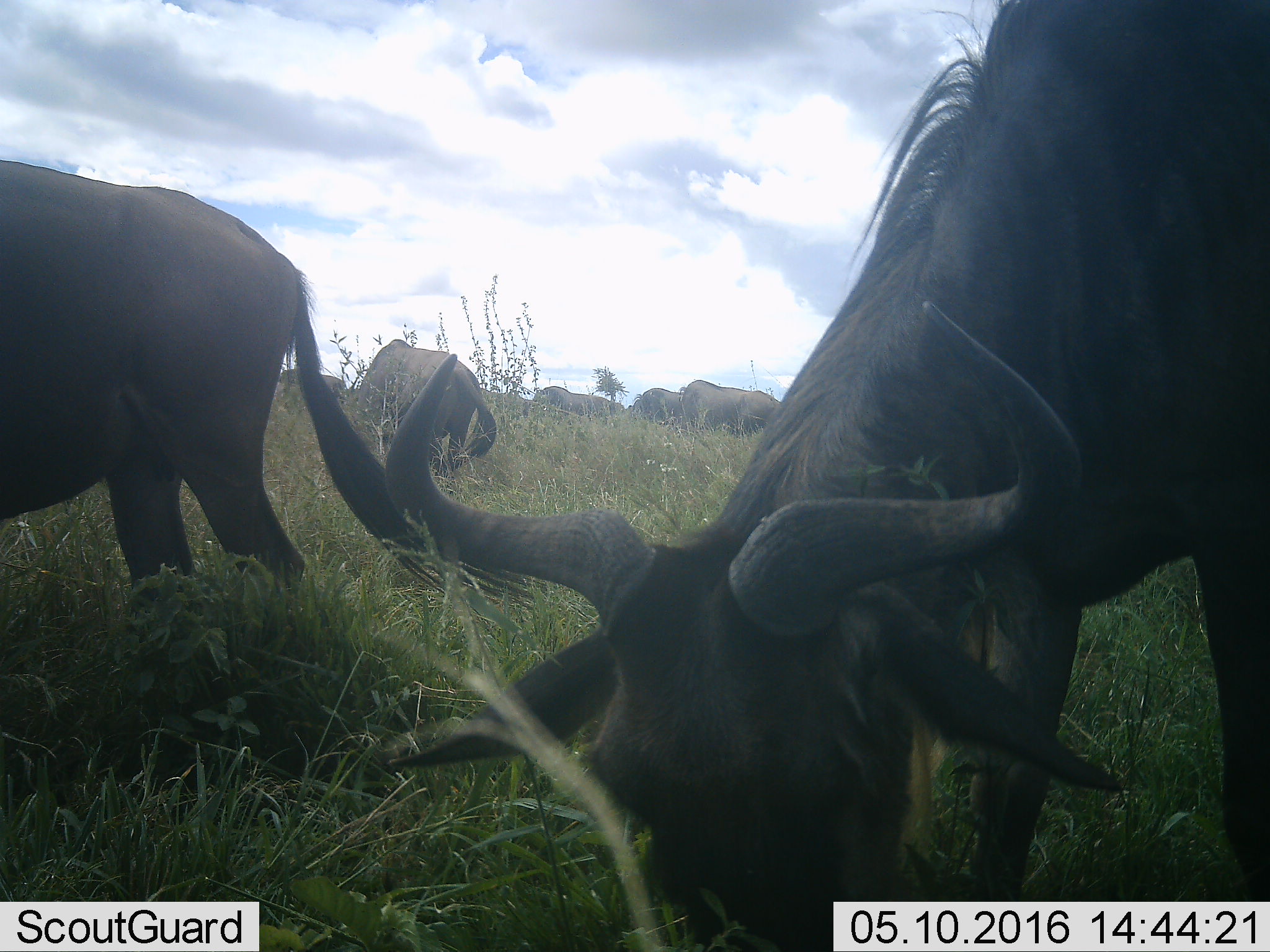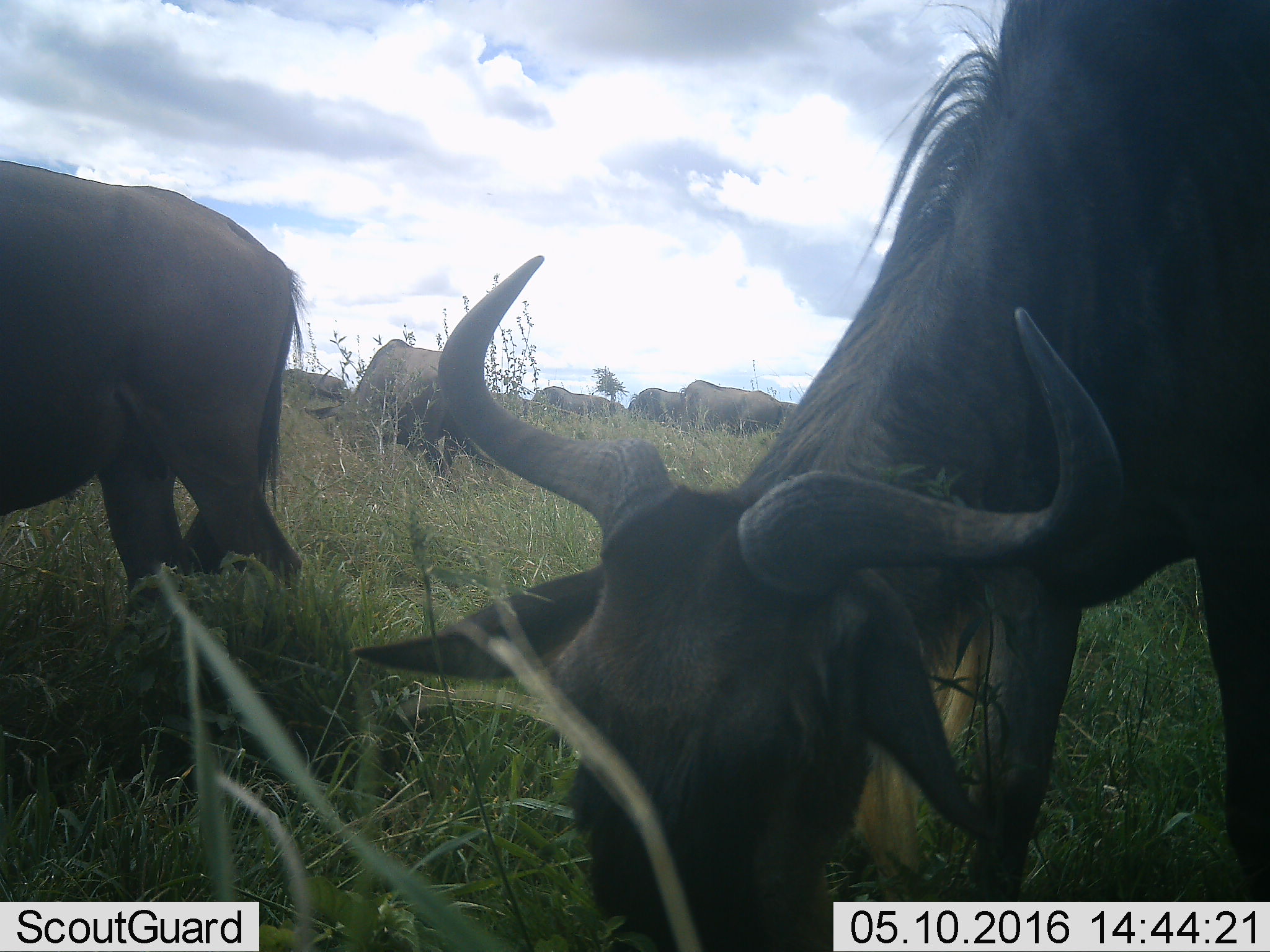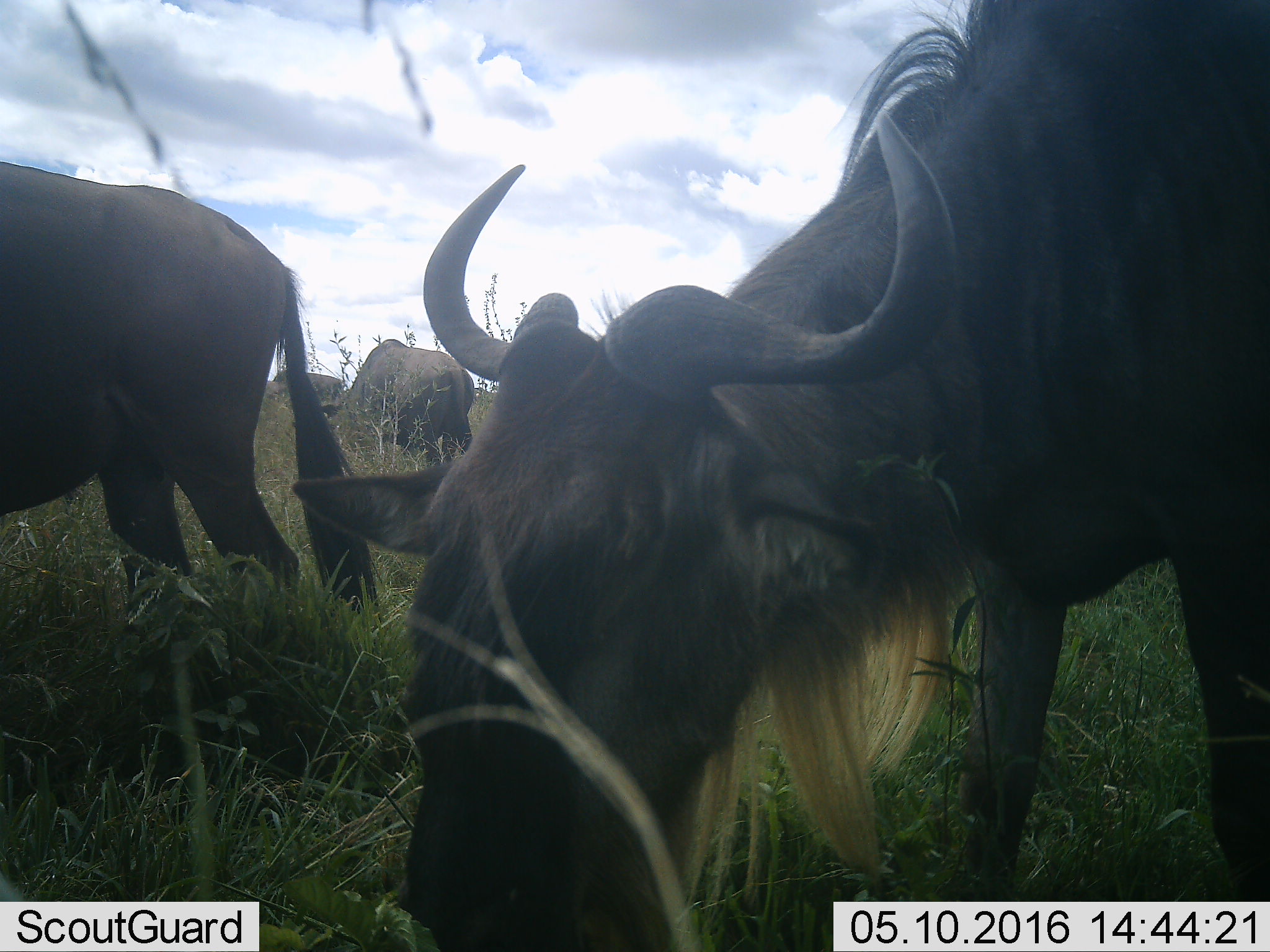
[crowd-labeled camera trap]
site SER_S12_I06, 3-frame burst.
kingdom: Animalia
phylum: Chordata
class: Mammalia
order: Artiodactyla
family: Bovidae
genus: Connochaetes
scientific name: Connochaetes taurinus taurinus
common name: blue wildebeest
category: wildebeestblue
Wildebeestblue (blue wildebeest) (Connochaetes taurinus taurinus), count 6. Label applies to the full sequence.